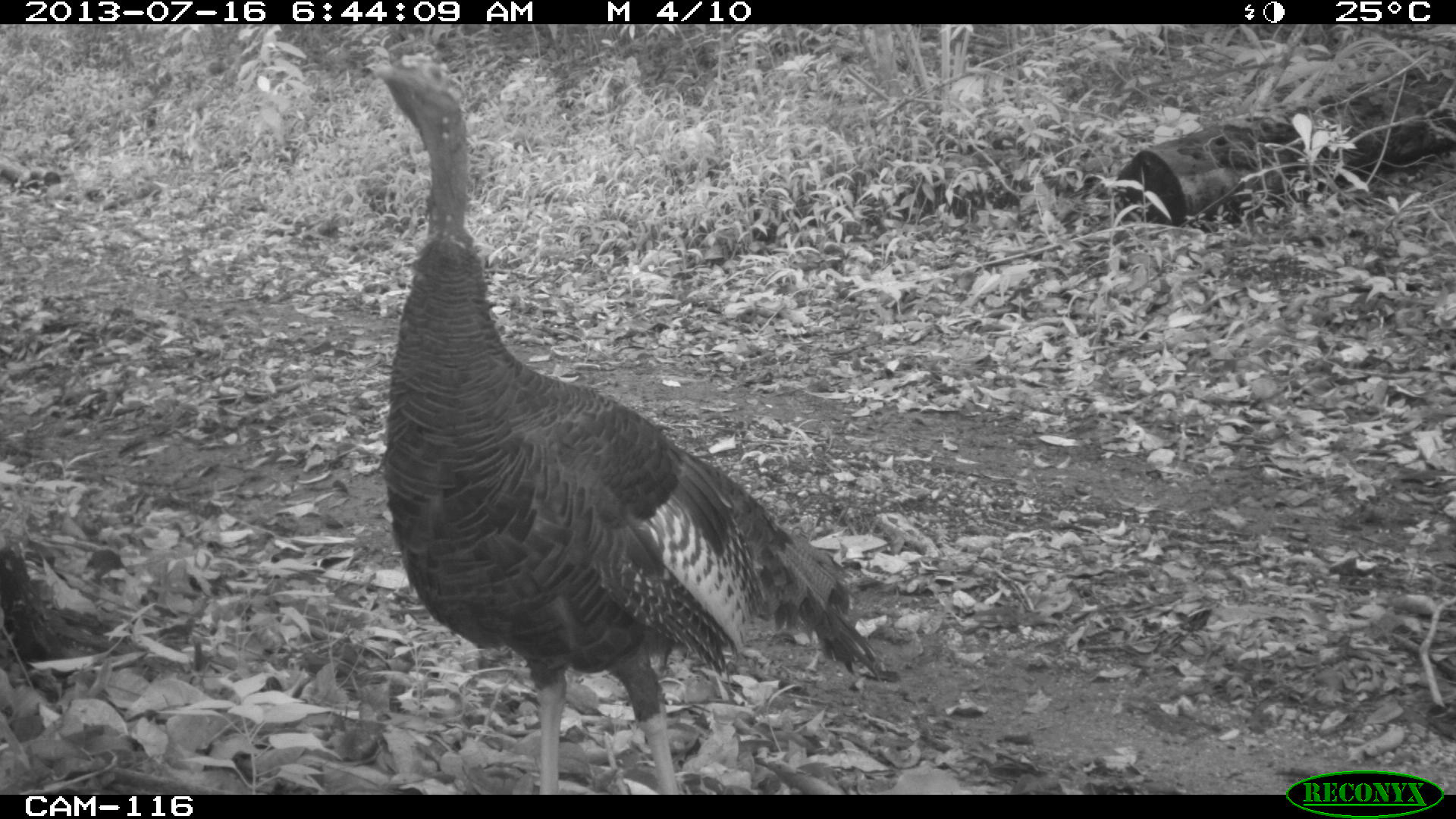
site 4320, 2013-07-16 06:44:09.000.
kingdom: Animalia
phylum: Chordata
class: Aves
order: Galliformes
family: Phasianidae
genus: Meleagris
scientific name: Meleagris ocellata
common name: ocellated turkey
Meleagris ocellata (ocellated turkey), count 1, sex male.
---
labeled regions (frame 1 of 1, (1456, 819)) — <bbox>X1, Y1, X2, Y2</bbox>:
meleagris ocellata: <bbox>359, 55, 892, 791</bbox>